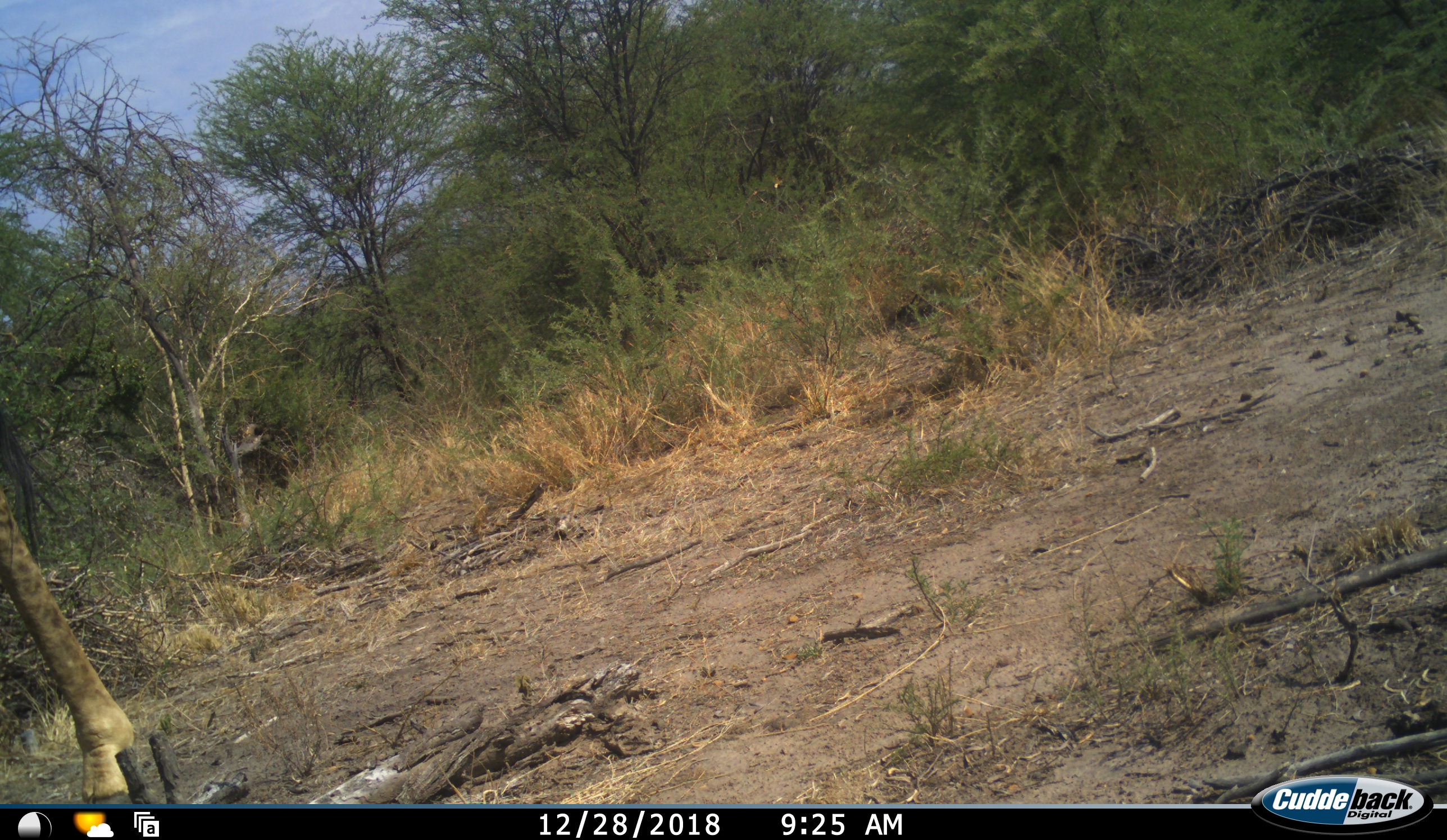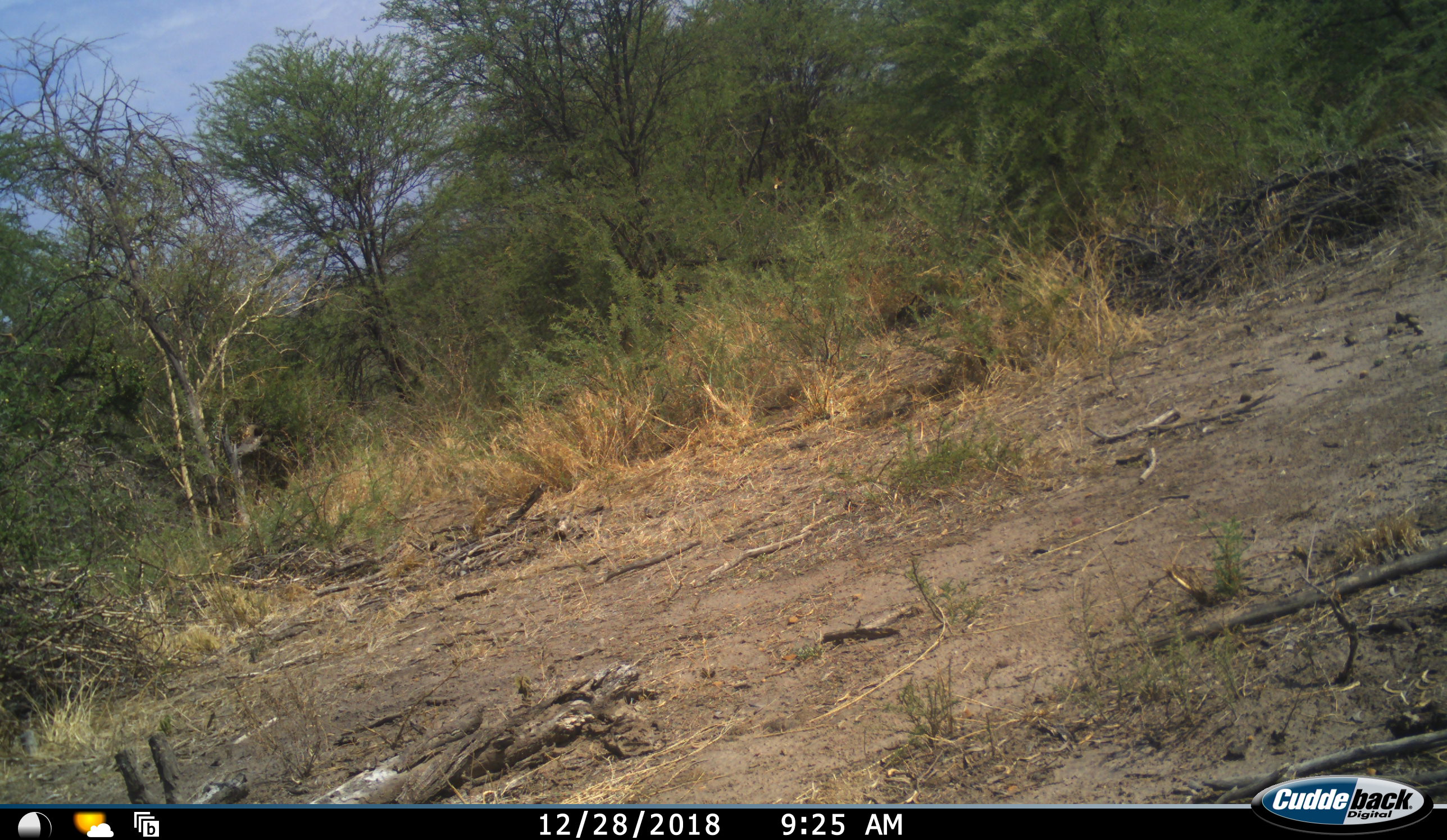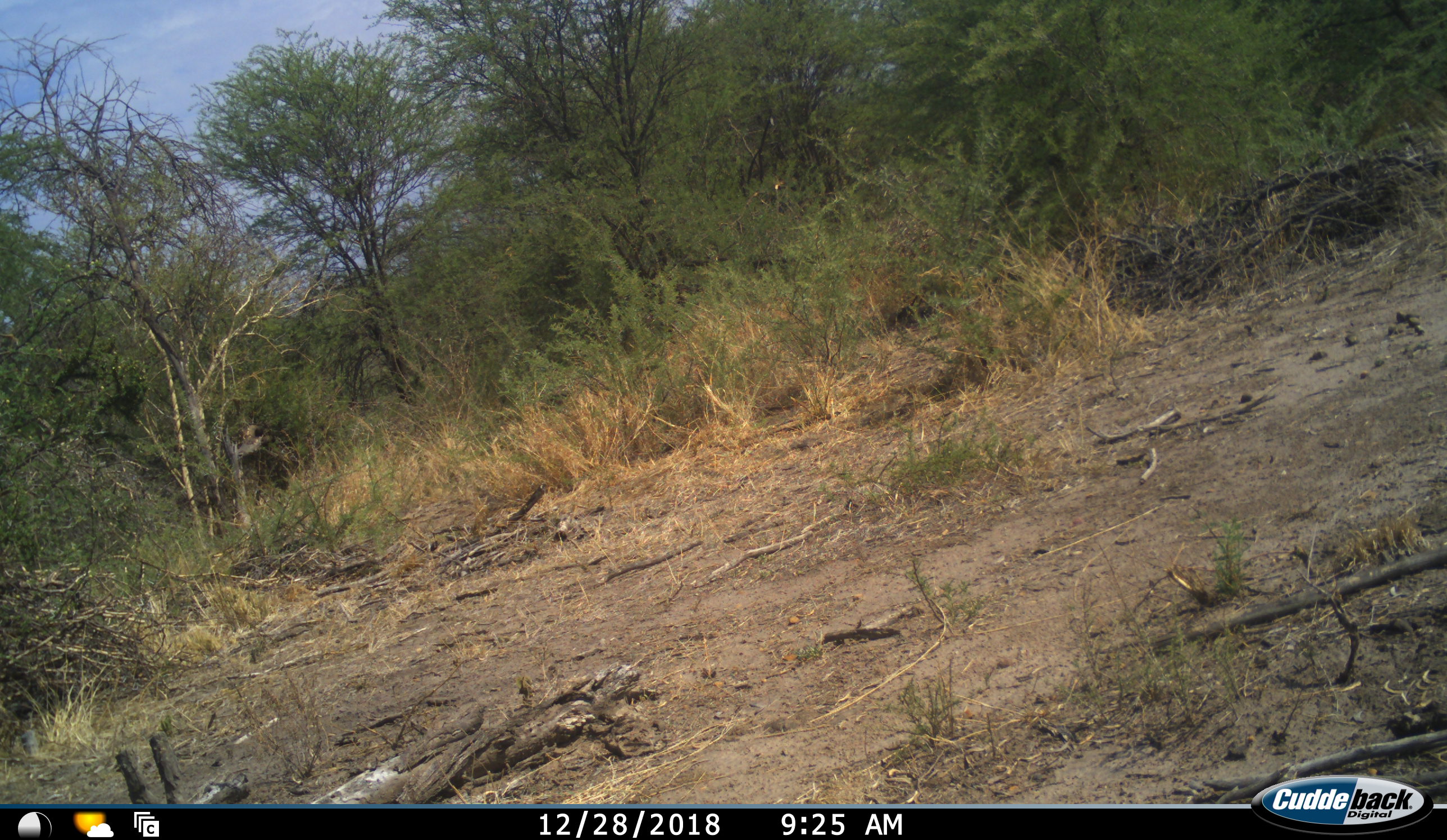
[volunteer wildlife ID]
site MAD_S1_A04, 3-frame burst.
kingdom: Animalia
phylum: Chordata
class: Mammalia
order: Artiodactyla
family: Giraffidae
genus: Giraffa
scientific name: Giraffa camelopardalis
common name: giraffe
Giraffe (Giraffa camelopardalis), count 1. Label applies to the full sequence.